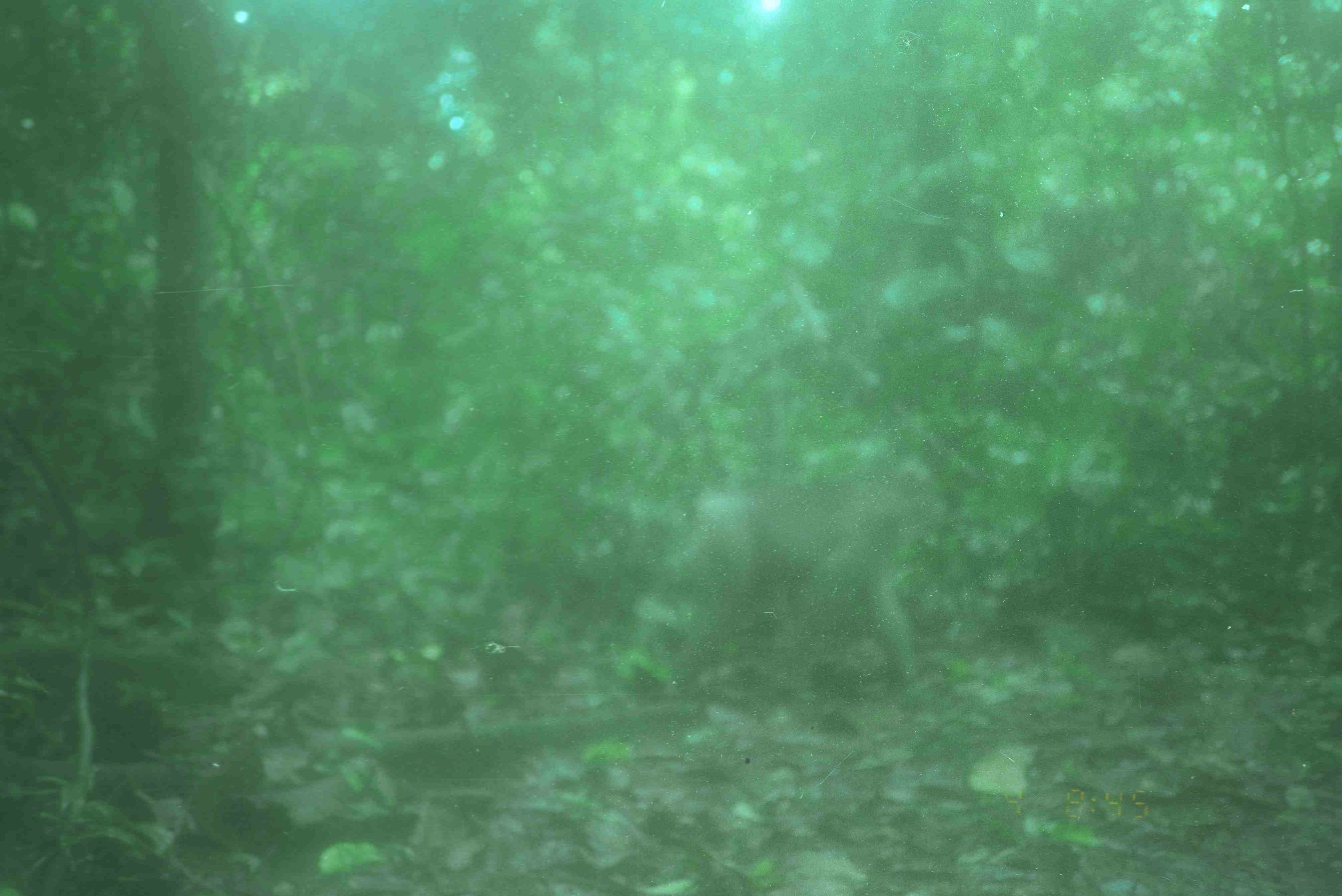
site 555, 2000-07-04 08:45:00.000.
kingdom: Animalia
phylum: Chordata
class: Mammalia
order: Primates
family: Cercopithecidae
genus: Macaca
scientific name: Macaca nemestrina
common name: southern pig-tailed macaque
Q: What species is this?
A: Macaca nemestrina (southern pig-tailed macaque).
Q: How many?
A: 1.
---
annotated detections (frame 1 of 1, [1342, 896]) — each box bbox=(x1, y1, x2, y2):
macaca nemestrina: bbox=(694, 457, 946, 692)